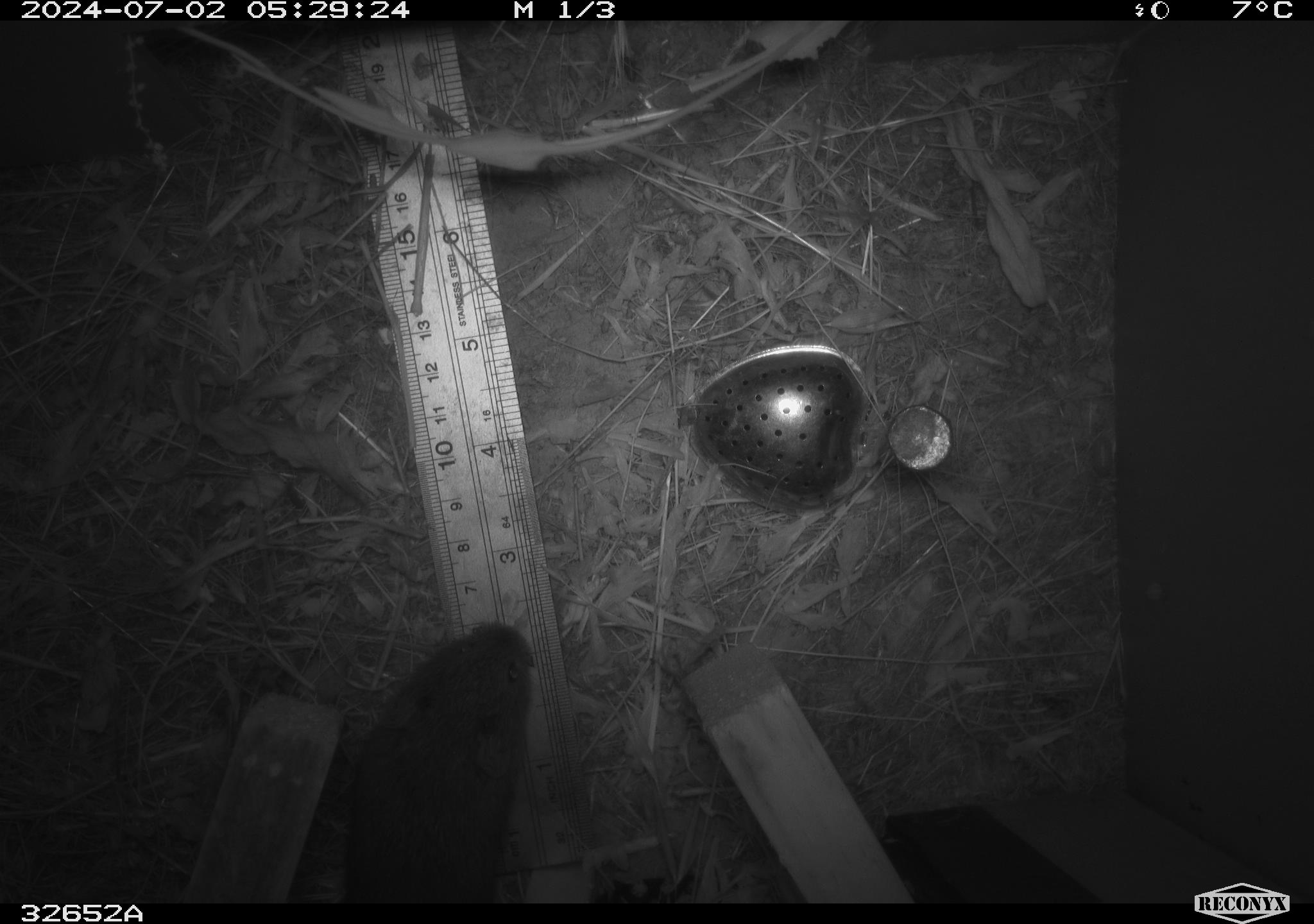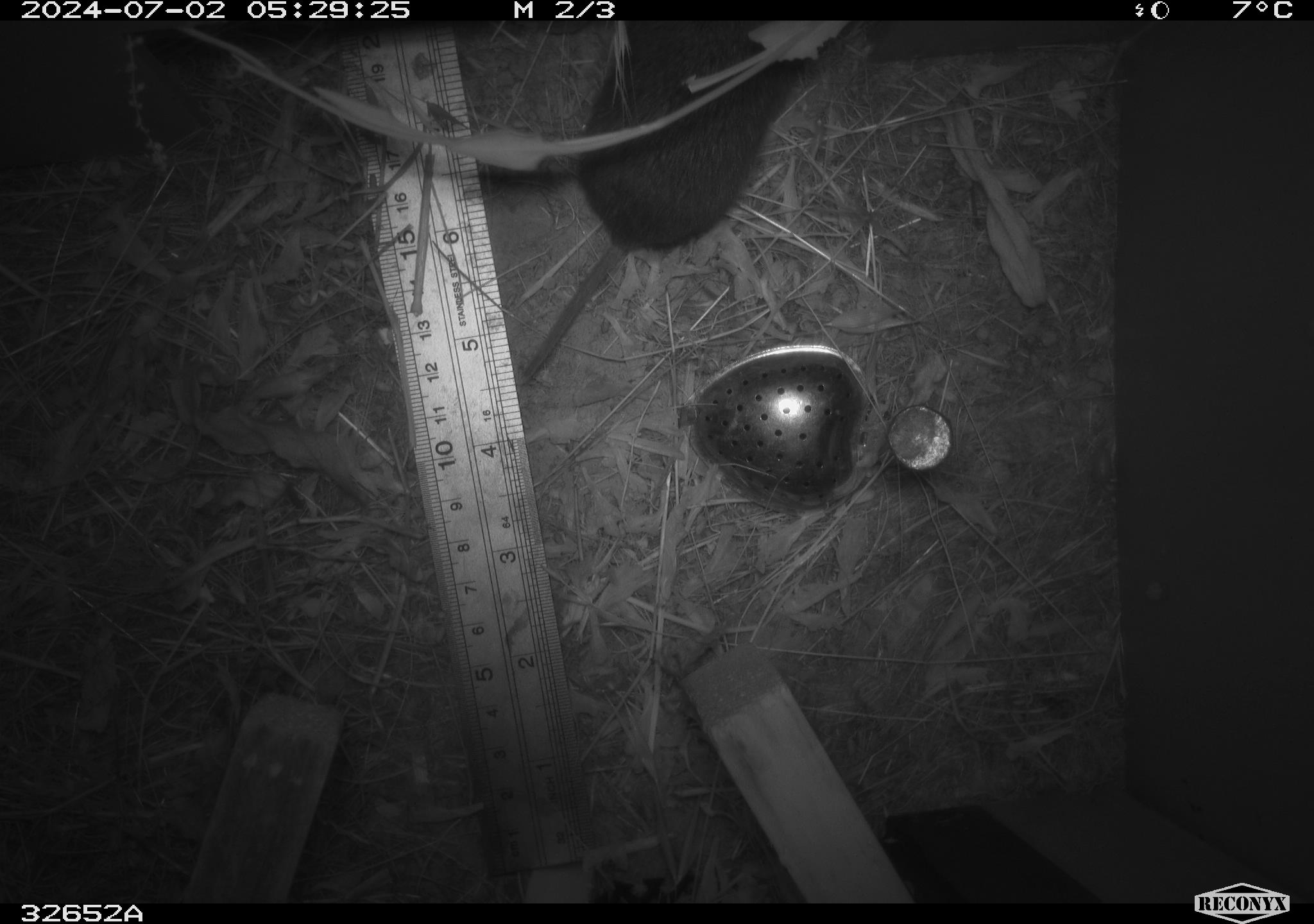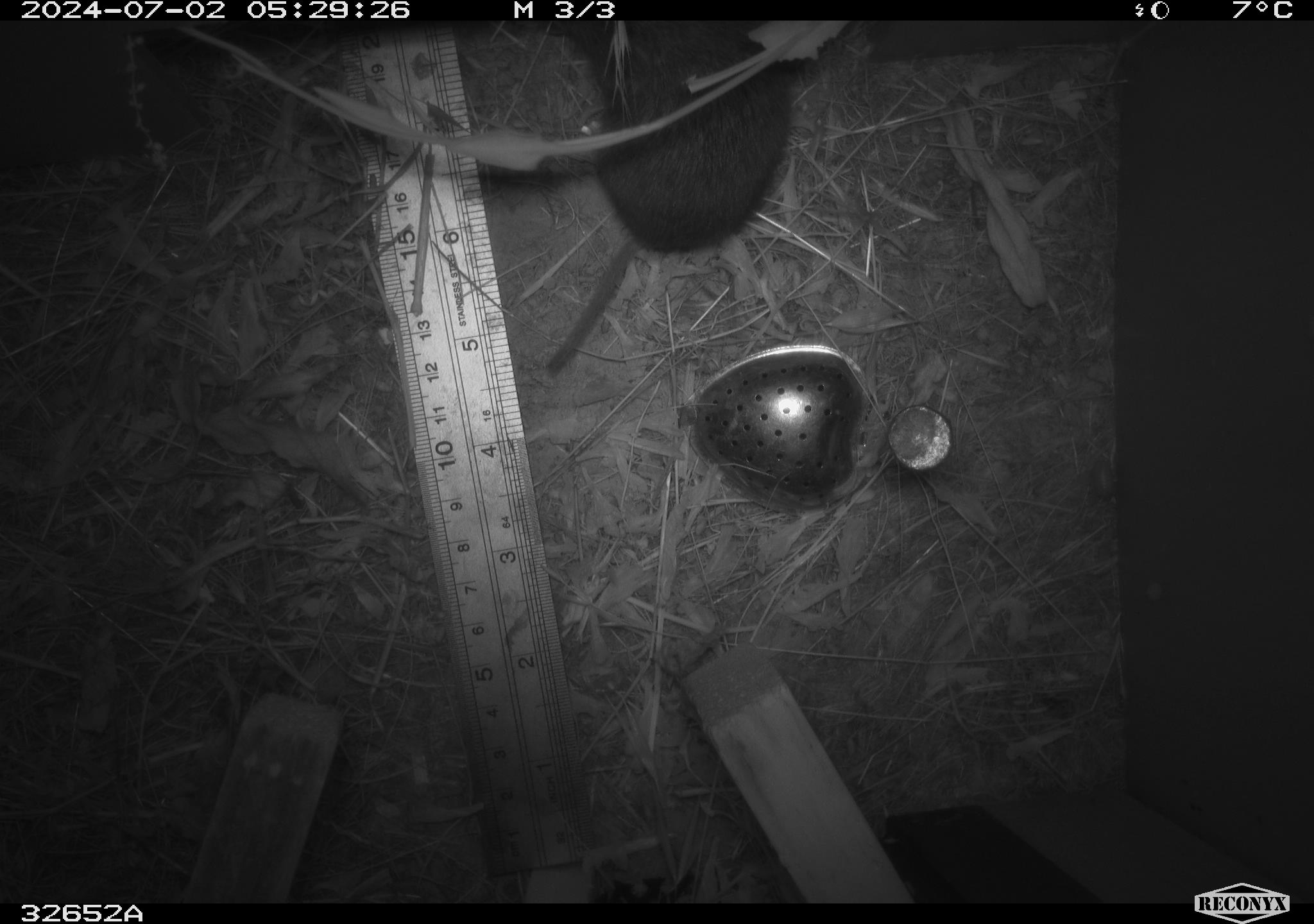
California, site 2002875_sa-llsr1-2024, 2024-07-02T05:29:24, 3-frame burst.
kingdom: Animalia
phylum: Chordata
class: Mammalia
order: Rodentia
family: Cricetidae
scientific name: Arvicolinae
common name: voles, lemmings, and muskrats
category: arvicolinae subfamily